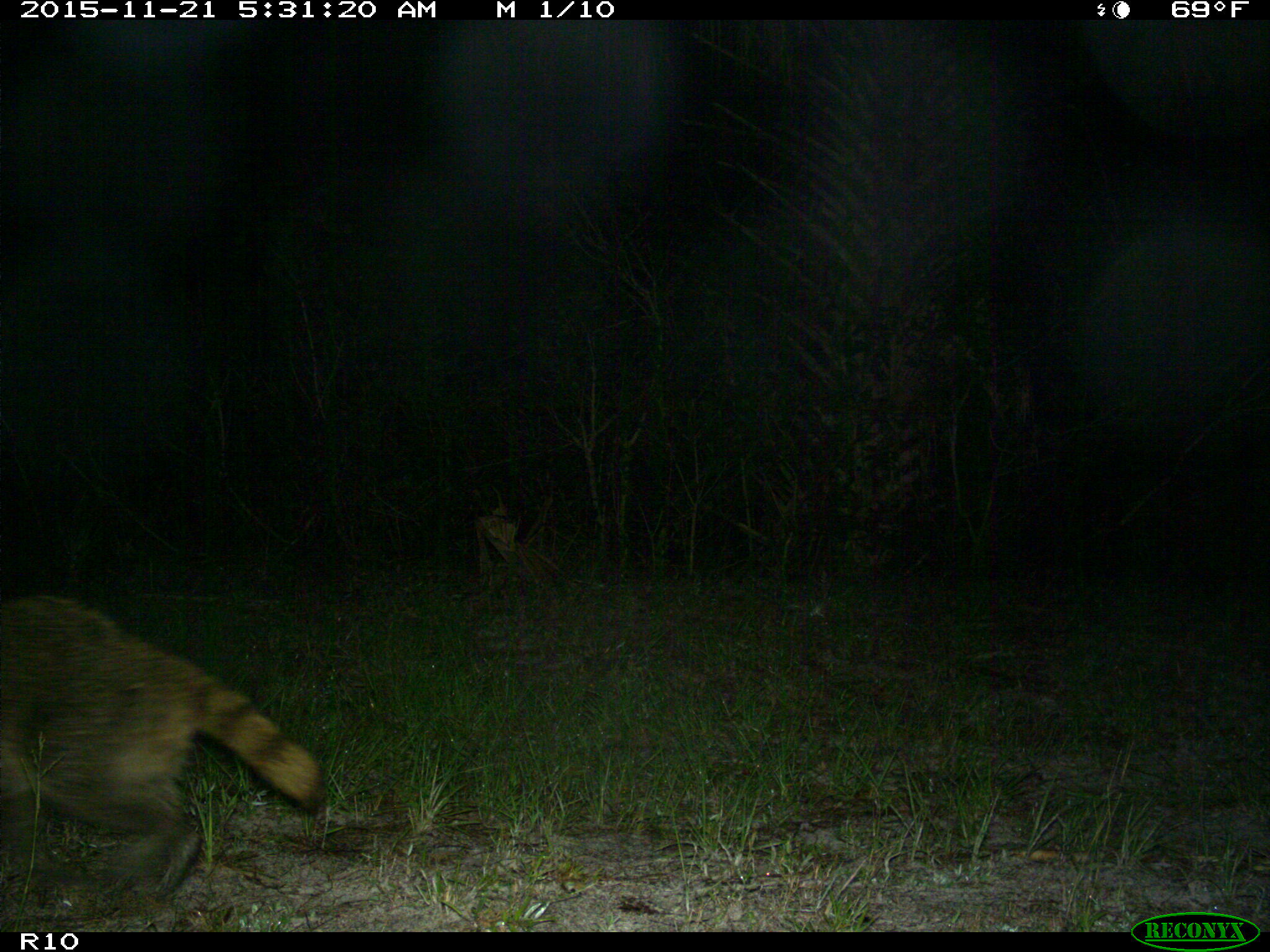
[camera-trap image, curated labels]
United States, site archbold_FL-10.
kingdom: Animalia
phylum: Chordata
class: Mammalia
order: Carnivora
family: Procyonidae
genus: Procyon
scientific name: Procyon lotor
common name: common raccoon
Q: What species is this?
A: Procyon lotor (common raccoon).